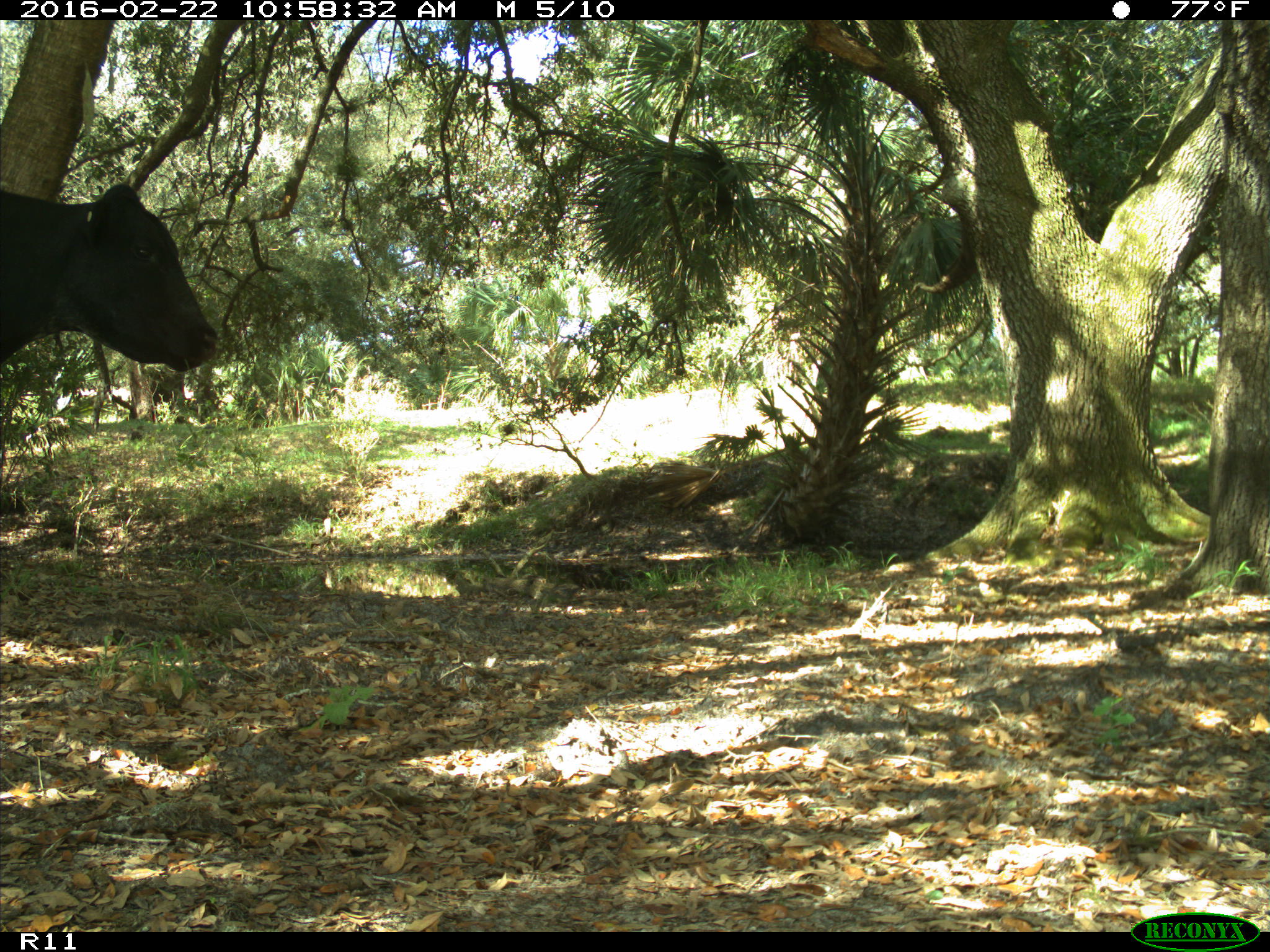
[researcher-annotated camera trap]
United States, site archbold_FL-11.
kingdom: Animalia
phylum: Chordata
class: Mammalia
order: Artiodactyla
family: Bovidae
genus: Bos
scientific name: Bos taurus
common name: domestic cow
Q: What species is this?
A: Bos taurus (domestic cow).